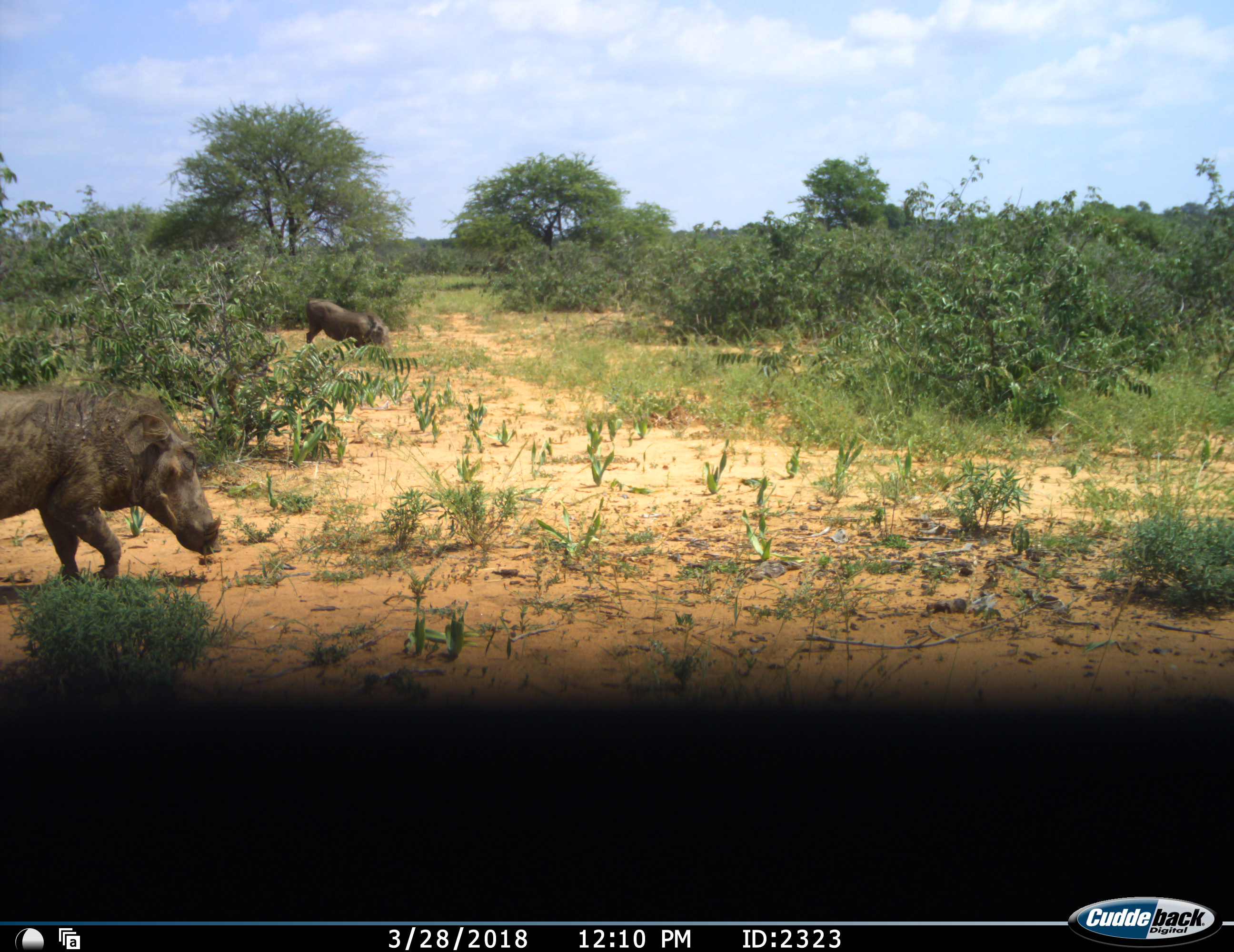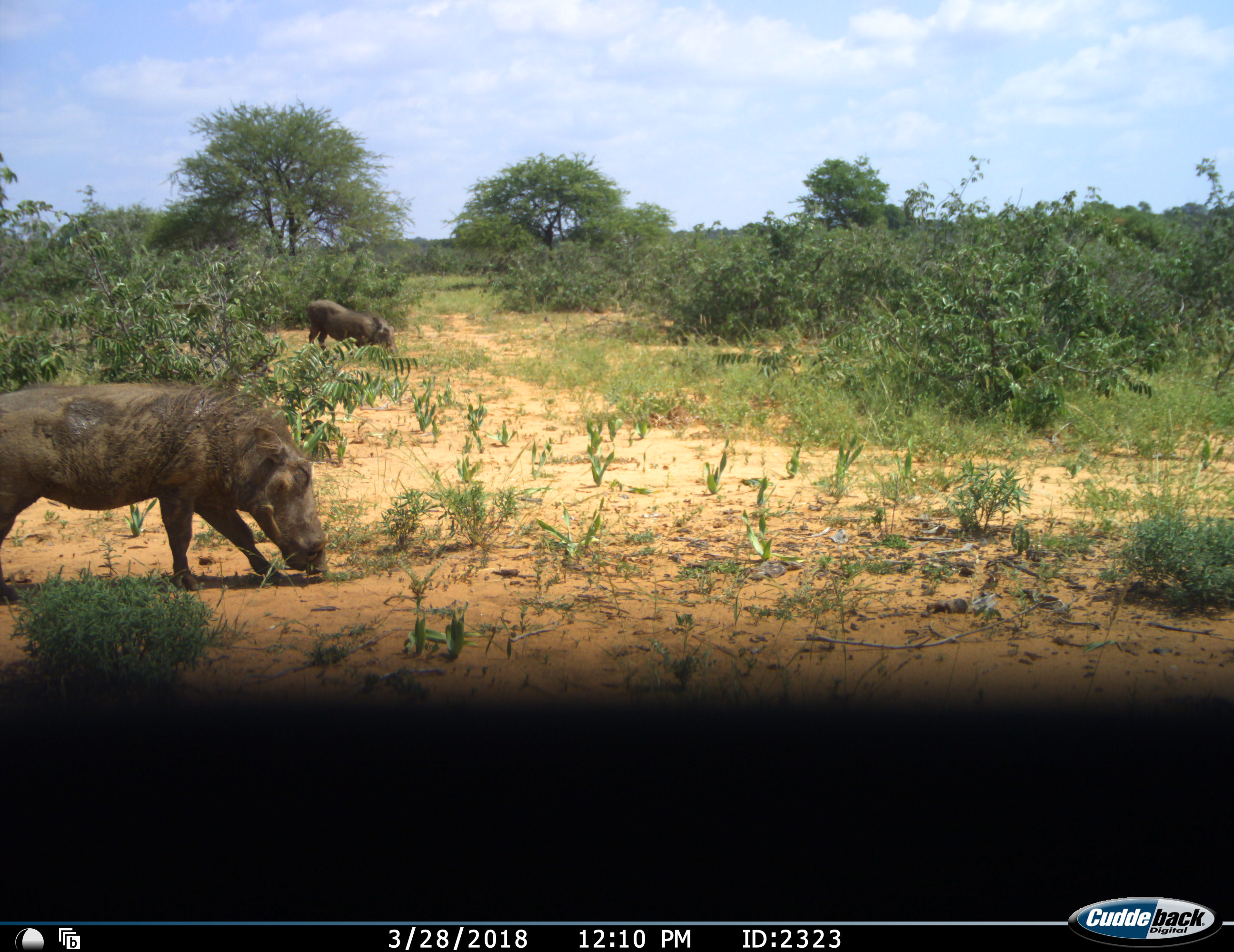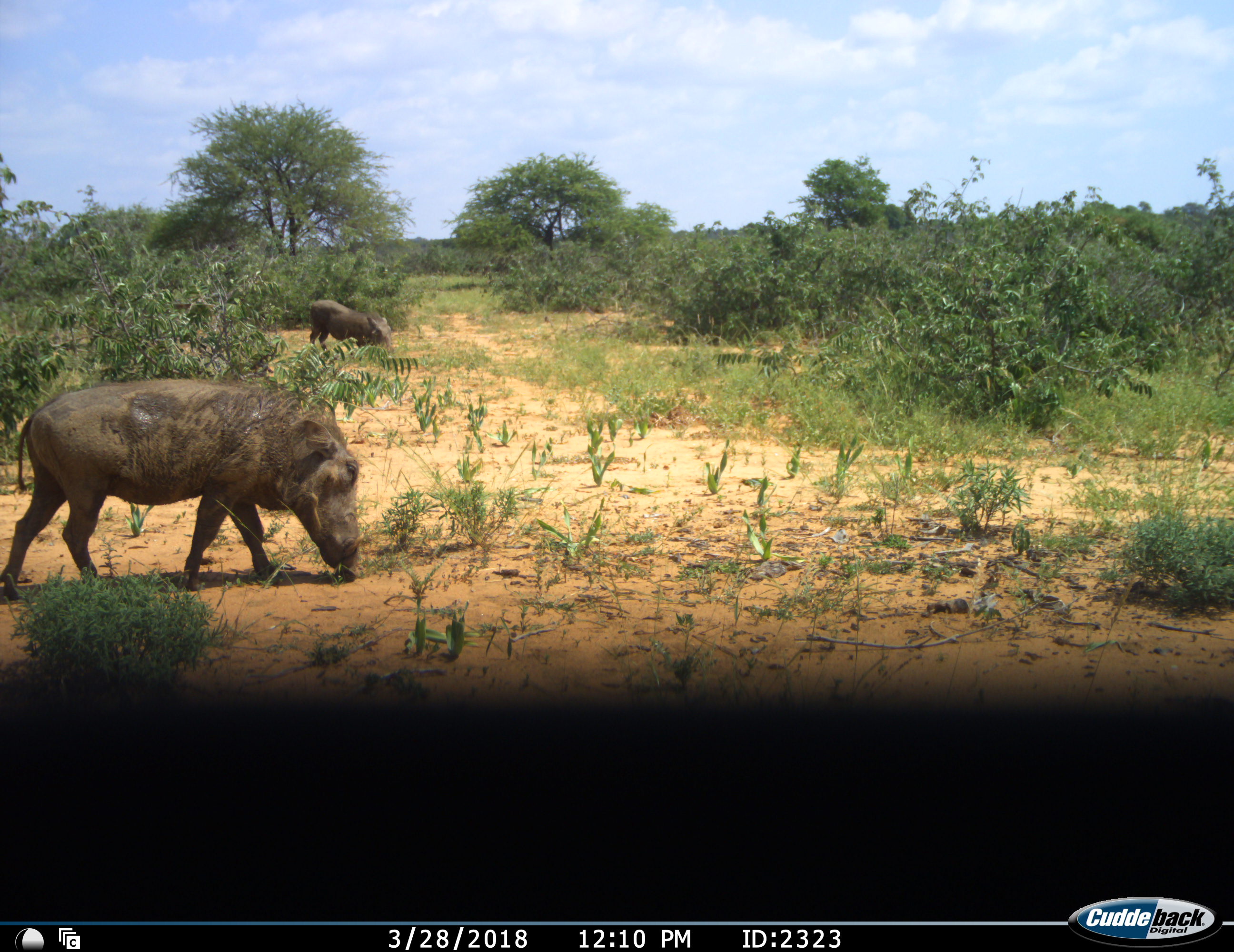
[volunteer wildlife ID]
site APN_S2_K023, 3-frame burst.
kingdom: Animalia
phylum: Chordata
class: Mammalia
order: Artiodactyla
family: Suidae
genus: Phacochoerus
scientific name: Phacochoerus africanus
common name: warthog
Warthog (Phacochoerus africanus), count 2. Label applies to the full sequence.